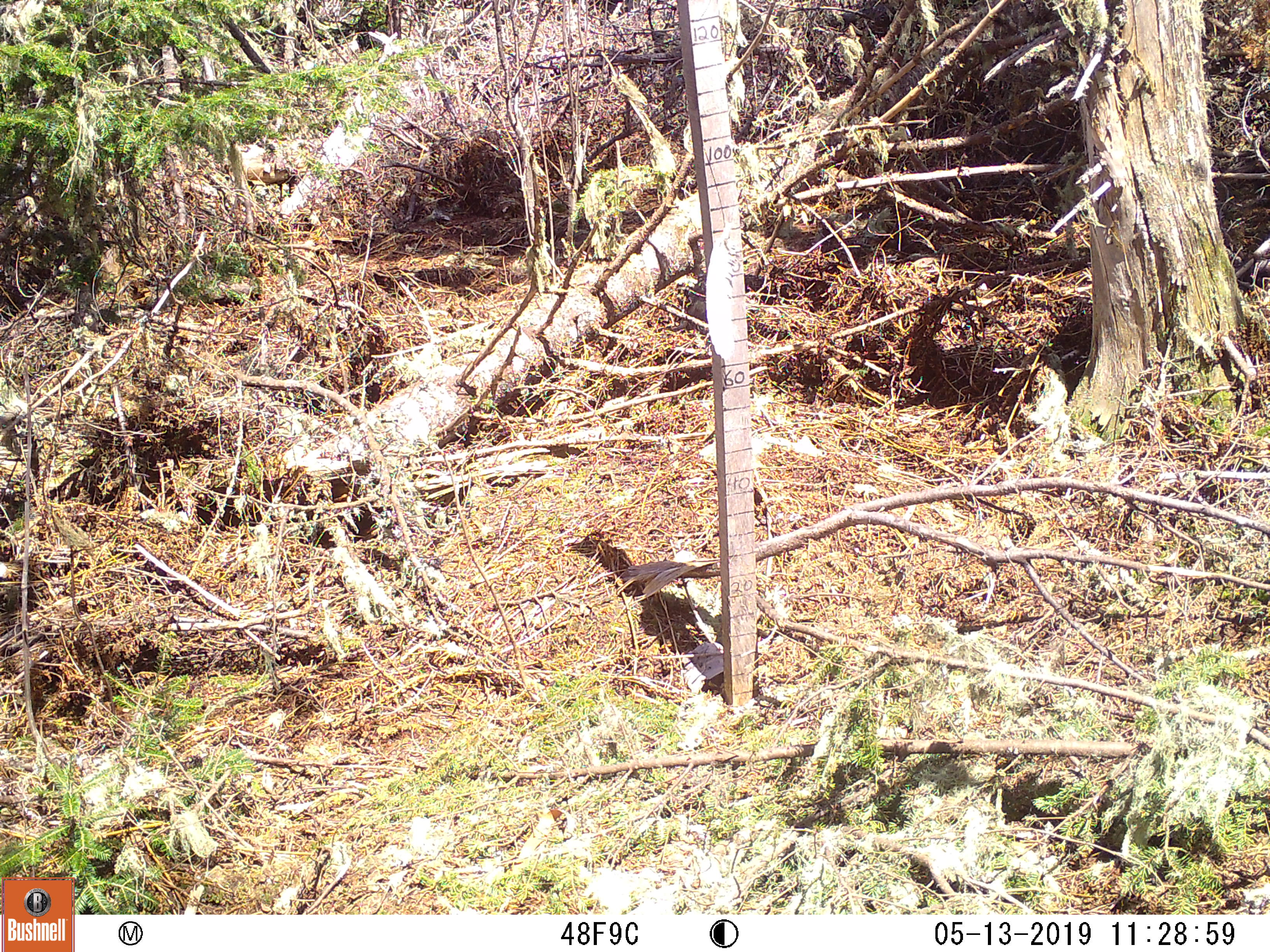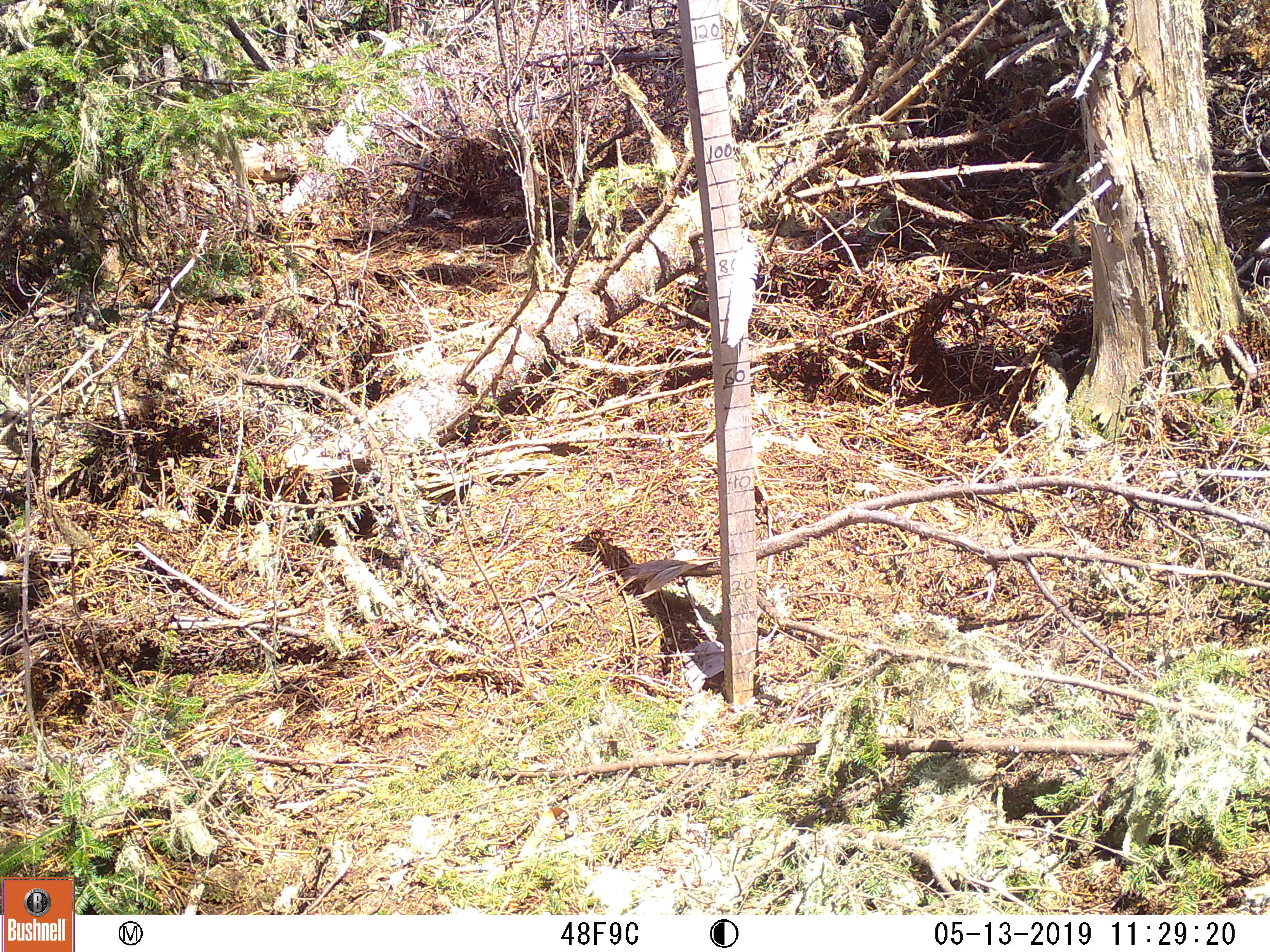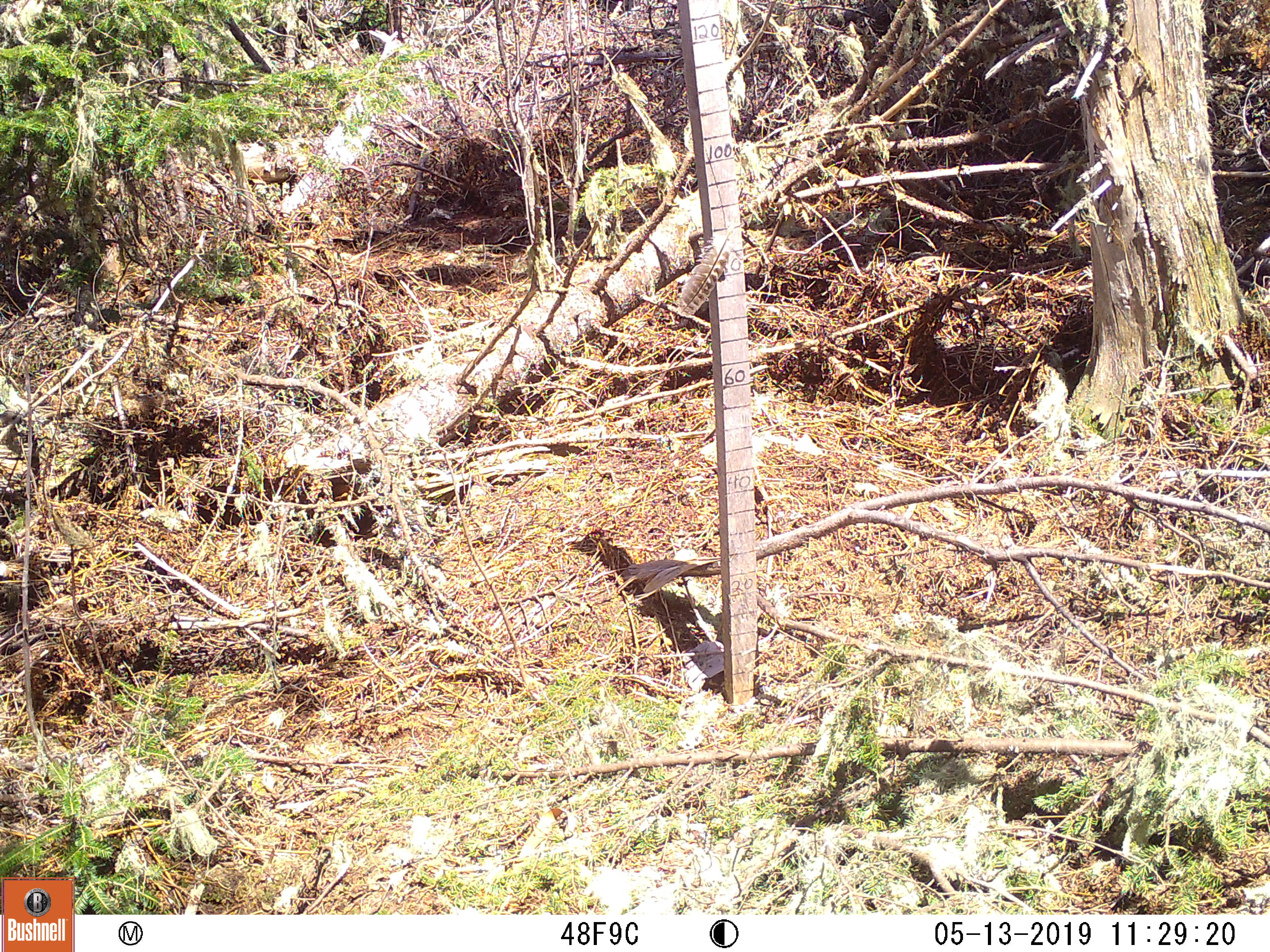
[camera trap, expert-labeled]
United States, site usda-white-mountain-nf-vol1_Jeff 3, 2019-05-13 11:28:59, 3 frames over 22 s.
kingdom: Animalia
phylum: Chordata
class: Mammalia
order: Lagomorpha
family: Leporidae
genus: Lepus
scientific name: Lepus americanus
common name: snowshoe hare